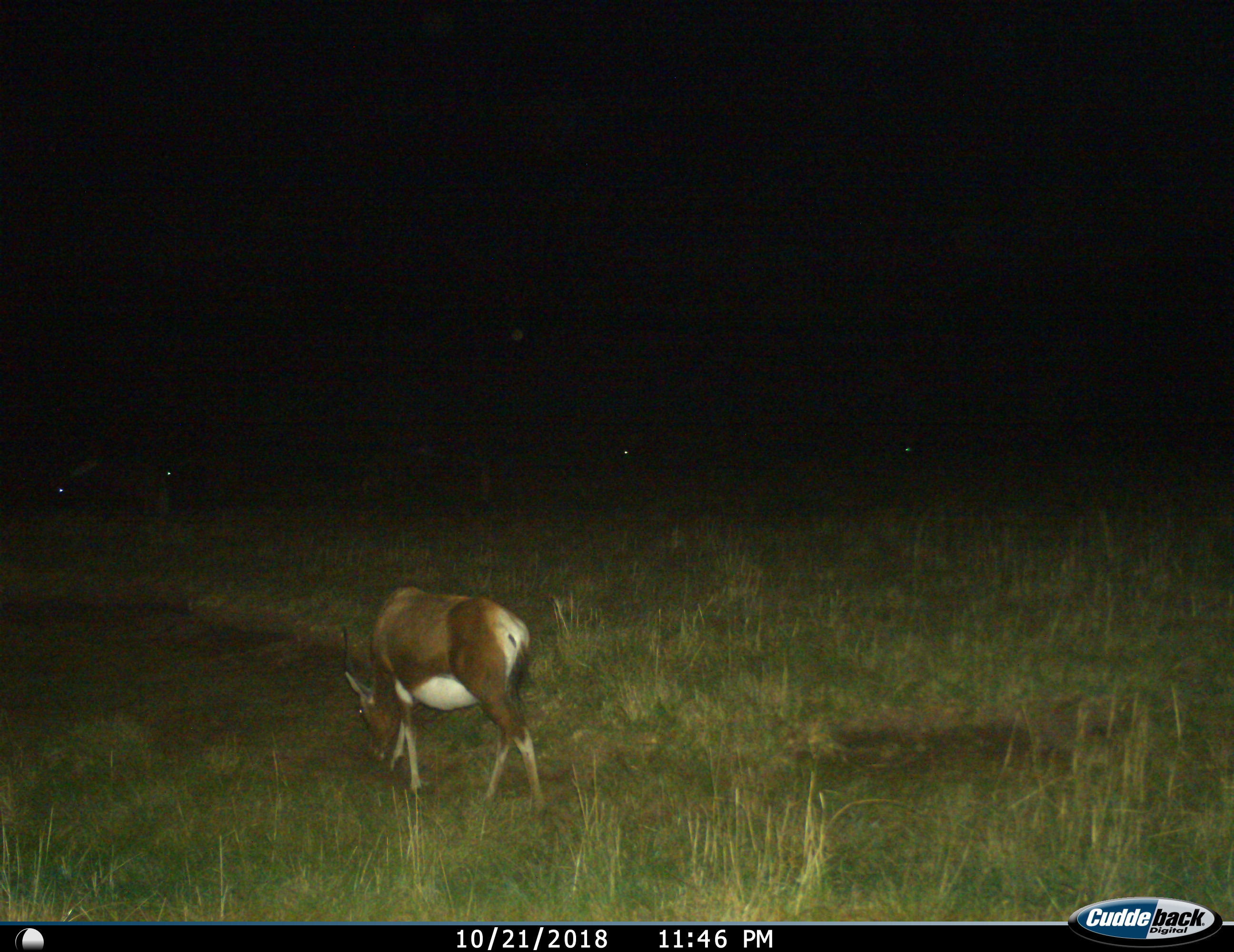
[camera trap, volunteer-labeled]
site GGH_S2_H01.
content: unidentified animal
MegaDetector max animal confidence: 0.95